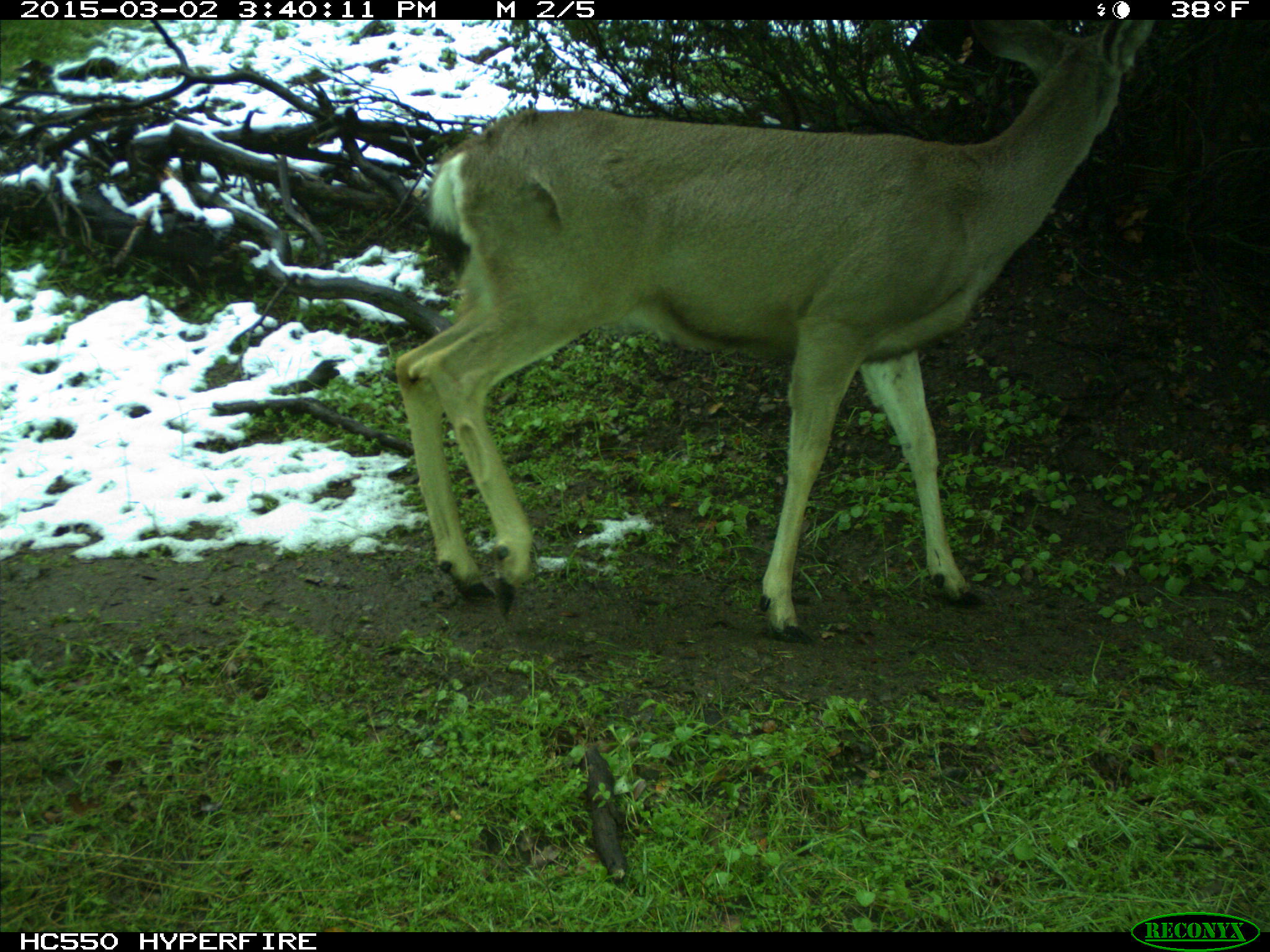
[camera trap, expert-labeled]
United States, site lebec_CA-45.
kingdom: Animalia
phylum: Chordata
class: Mammalia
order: Artiodactyla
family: Cervidae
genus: Odocoileus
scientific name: Odocoileus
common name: deer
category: unidentified deer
Unidentified deer (deer) (Odocoileus).